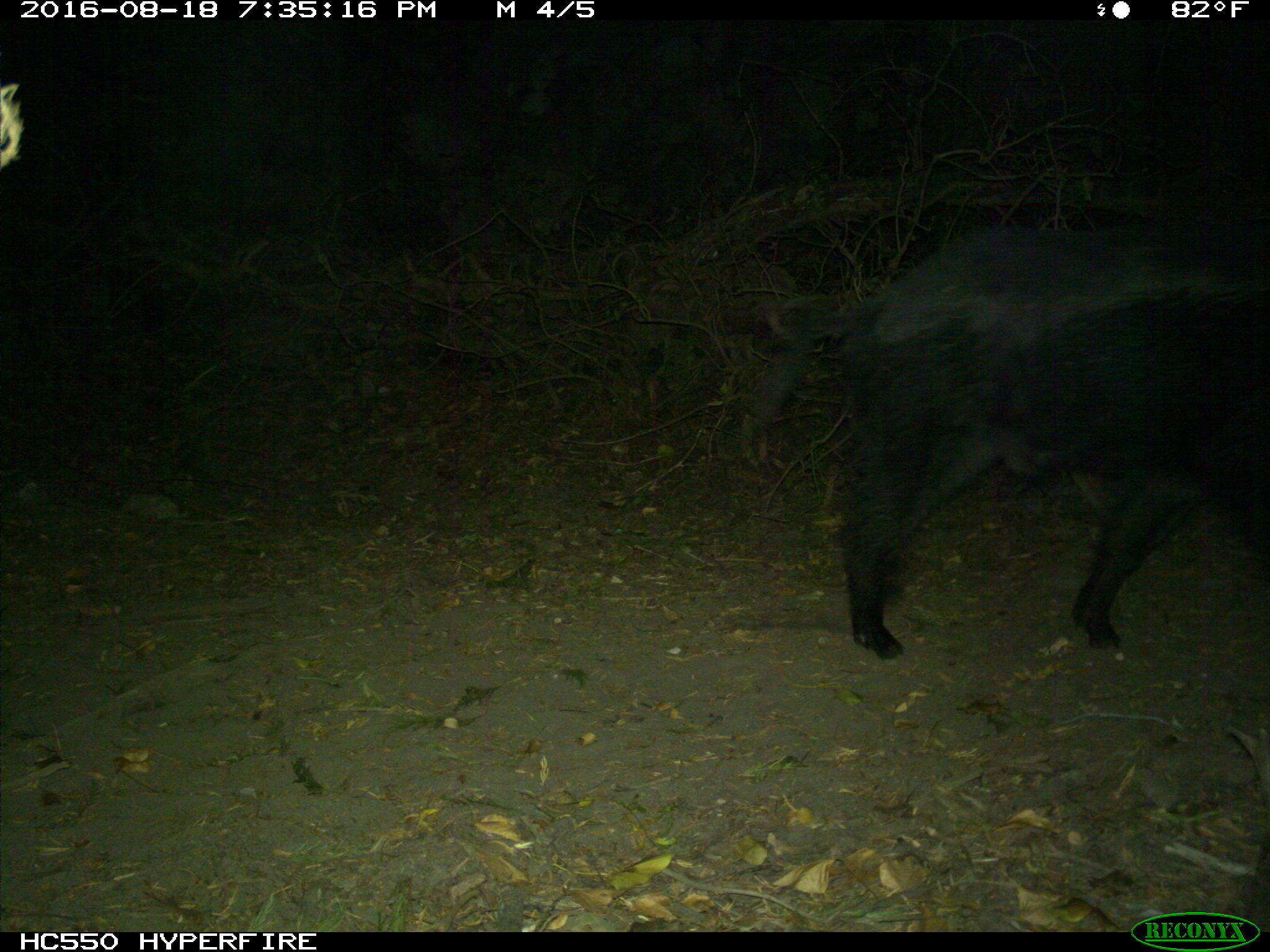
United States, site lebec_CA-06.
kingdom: Animalia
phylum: Chordata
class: Mammalia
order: Artiodactyla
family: Suidae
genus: Sus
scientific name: Sus scrofa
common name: wild boar